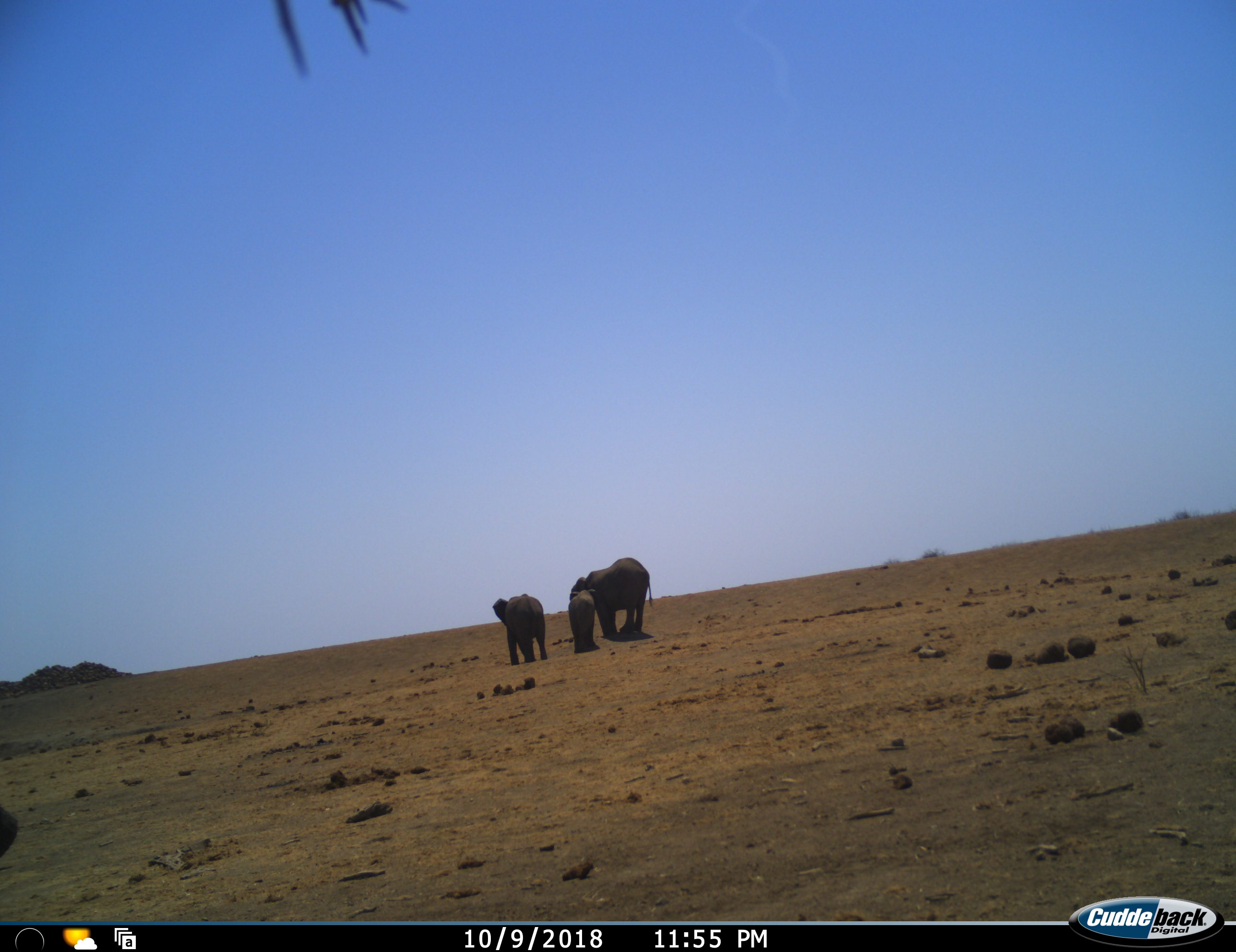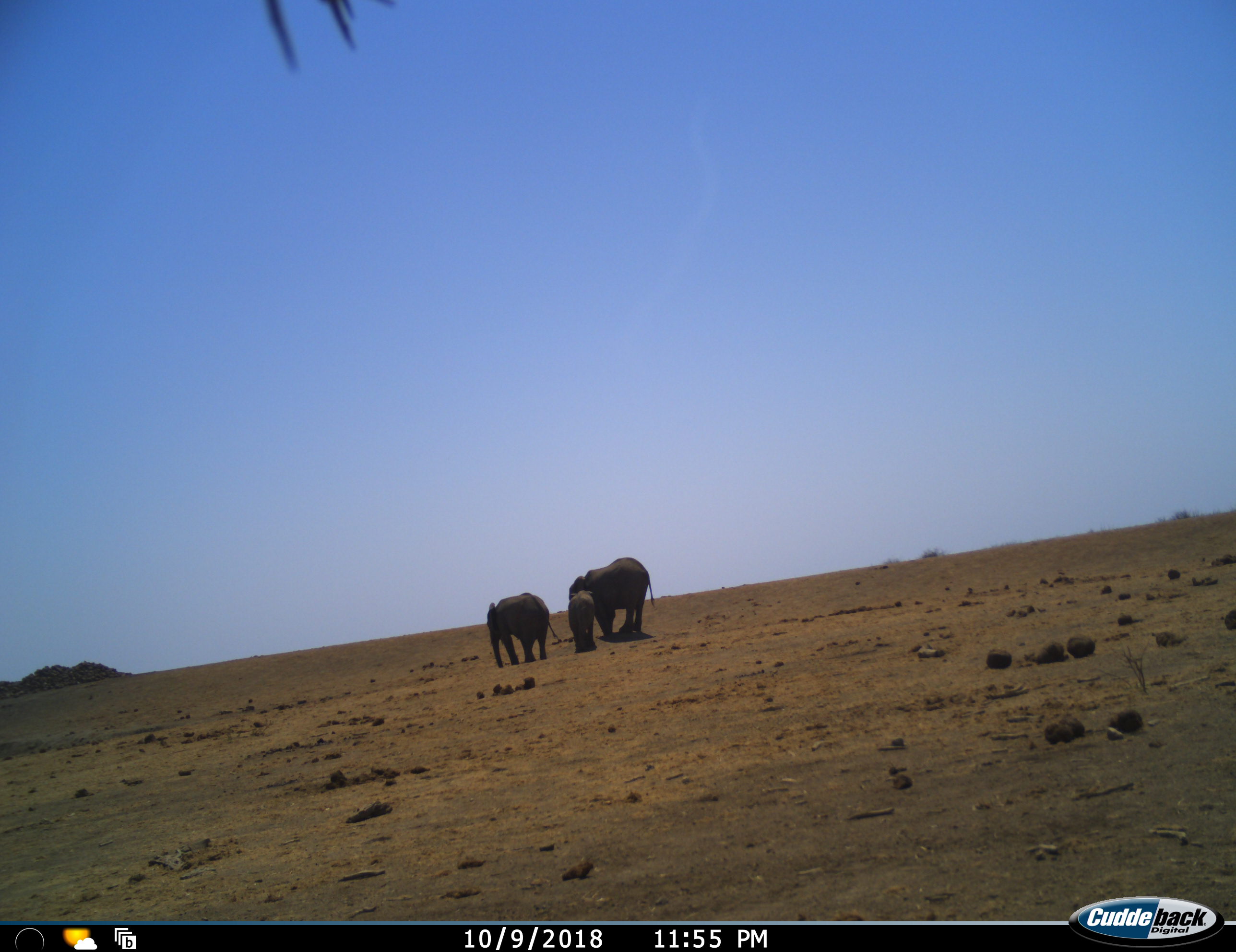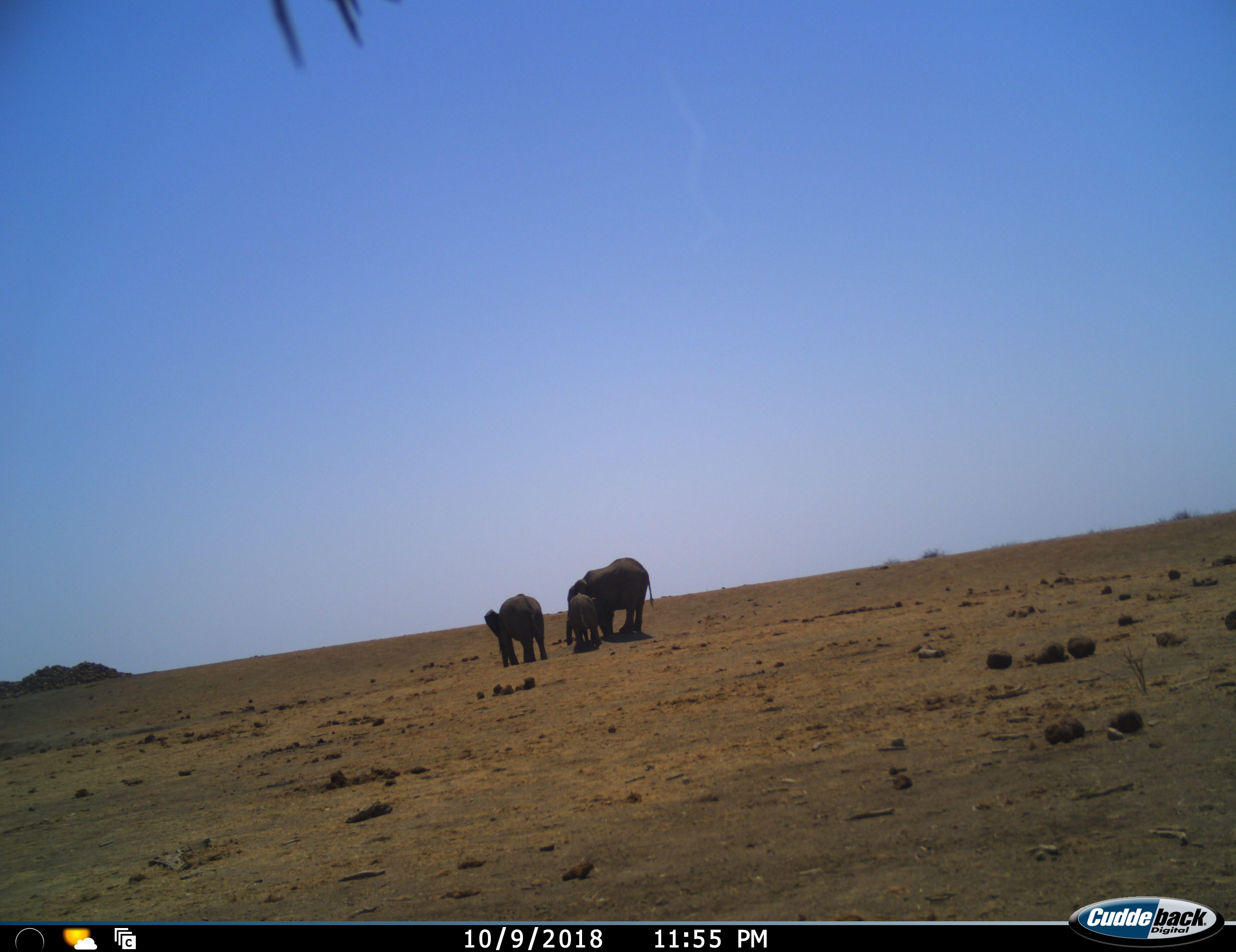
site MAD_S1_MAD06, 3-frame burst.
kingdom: Animalia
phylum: Chordata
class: Mammalia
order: Proboscidea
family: Elephantidae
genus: Loxodonta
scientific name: Loxodonta africana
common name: african bush elephant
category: elephant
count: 3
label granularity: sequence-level